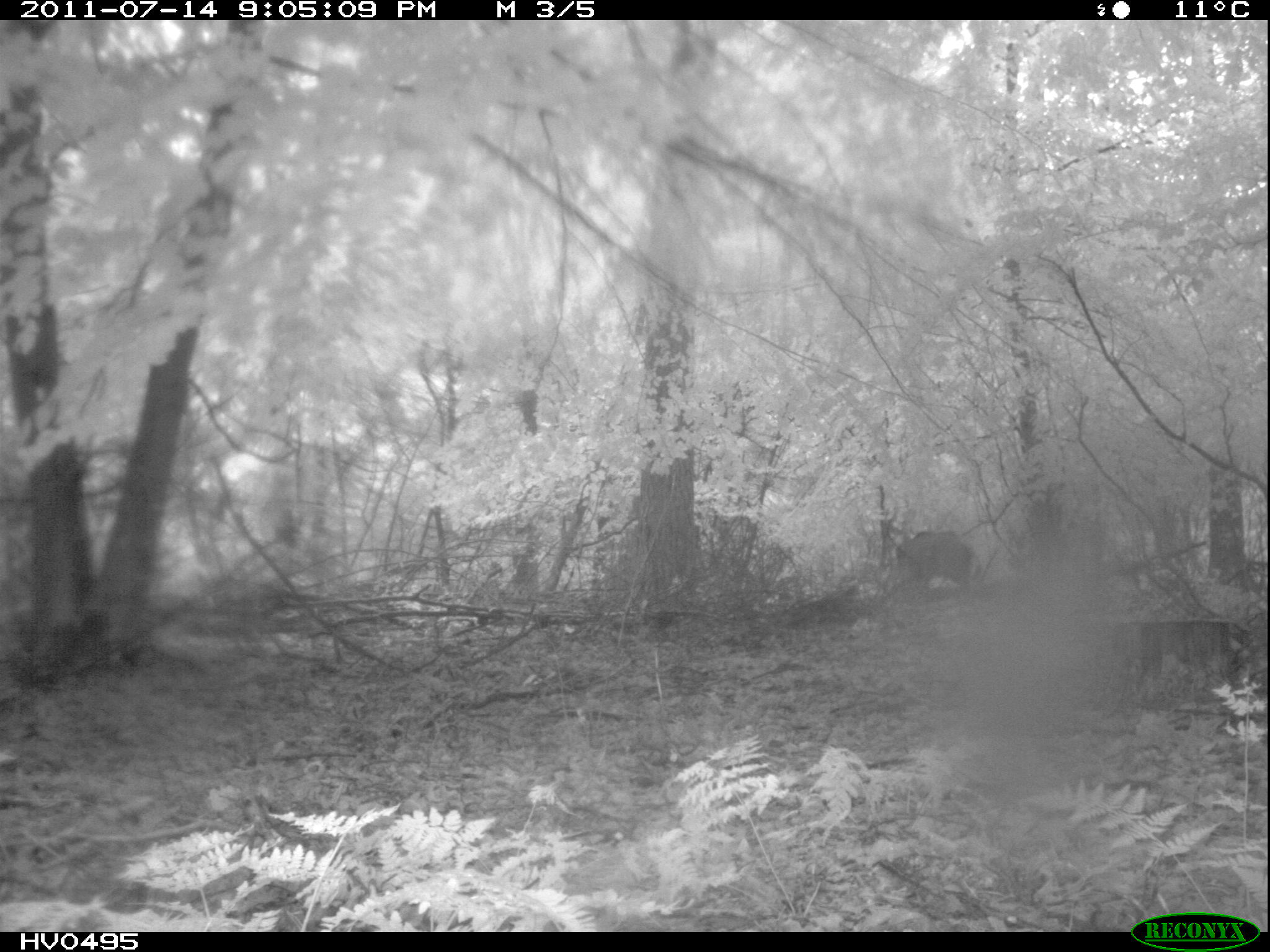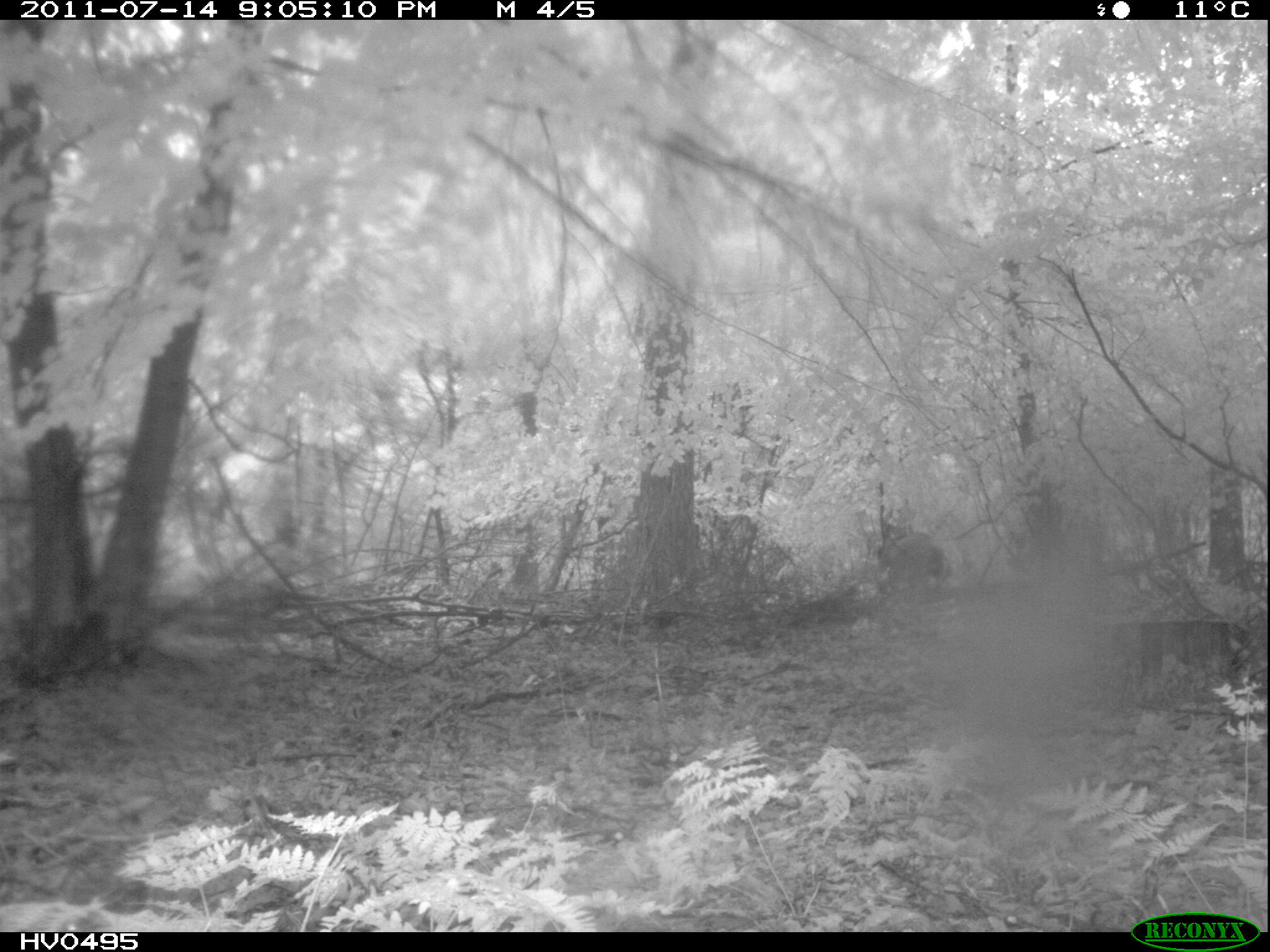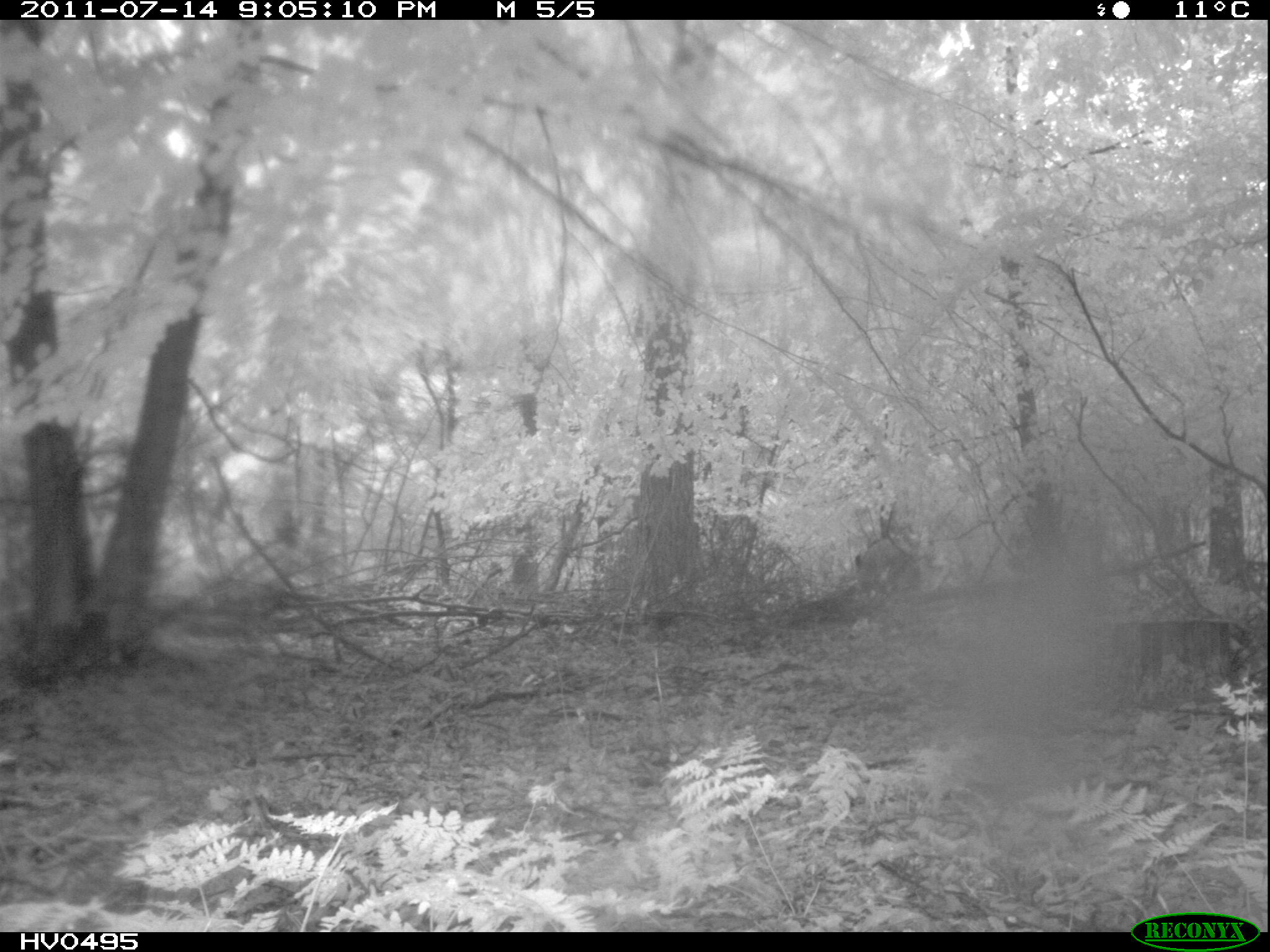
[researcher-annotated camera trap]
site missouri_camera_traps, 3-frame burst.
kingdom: Animalia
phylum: Chordata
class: Mammalia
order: Artiodactyla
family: Suidae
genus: Sus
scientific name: Sus scrofa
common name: wild boar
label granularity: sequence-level